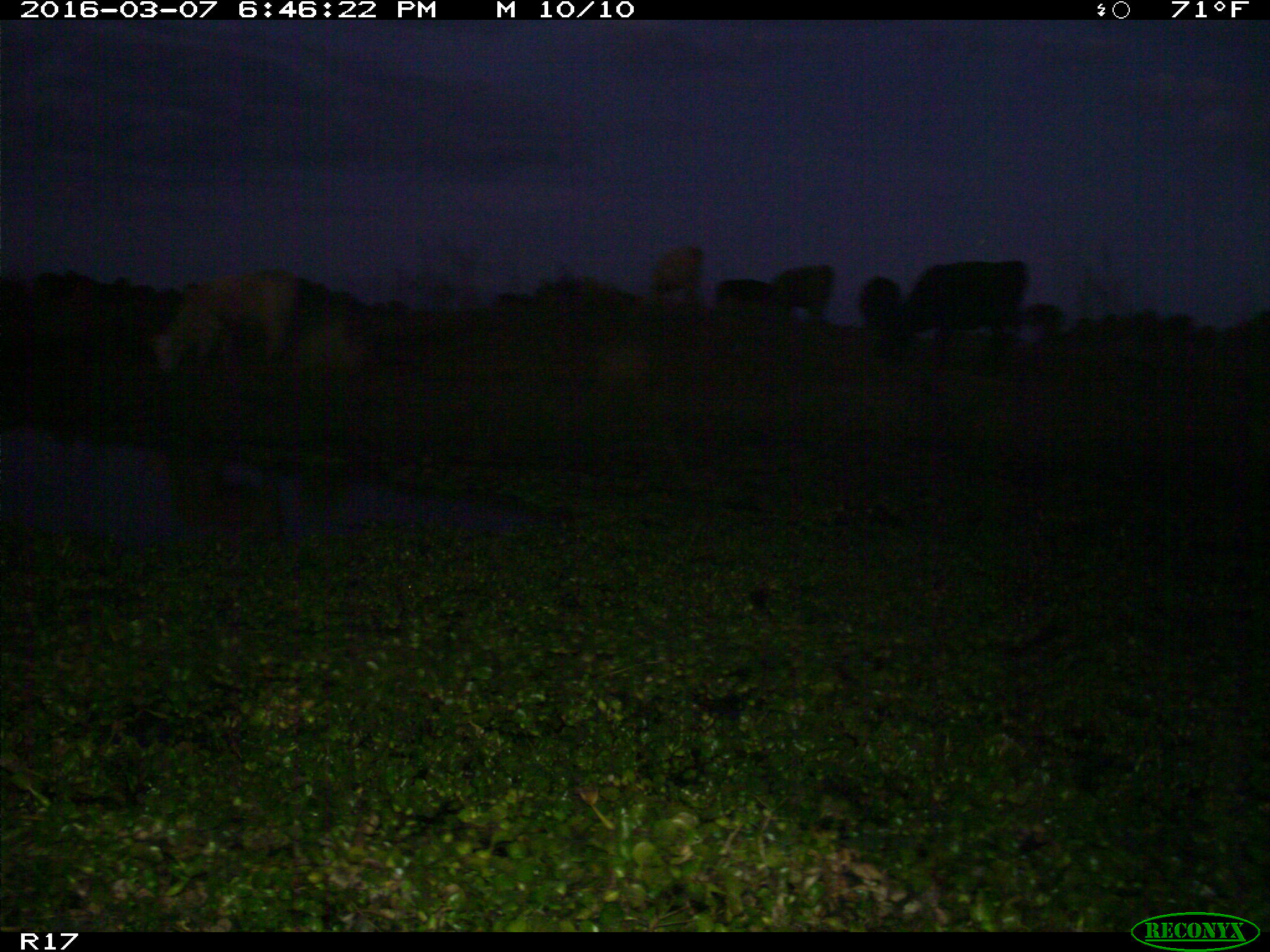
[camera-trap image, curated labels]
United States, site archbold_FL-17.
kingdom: Animalia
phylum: Chordata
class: Mammalia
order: Artiodactyla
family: Bovidae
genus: Bos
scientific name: Bos taurus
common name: domestic cow